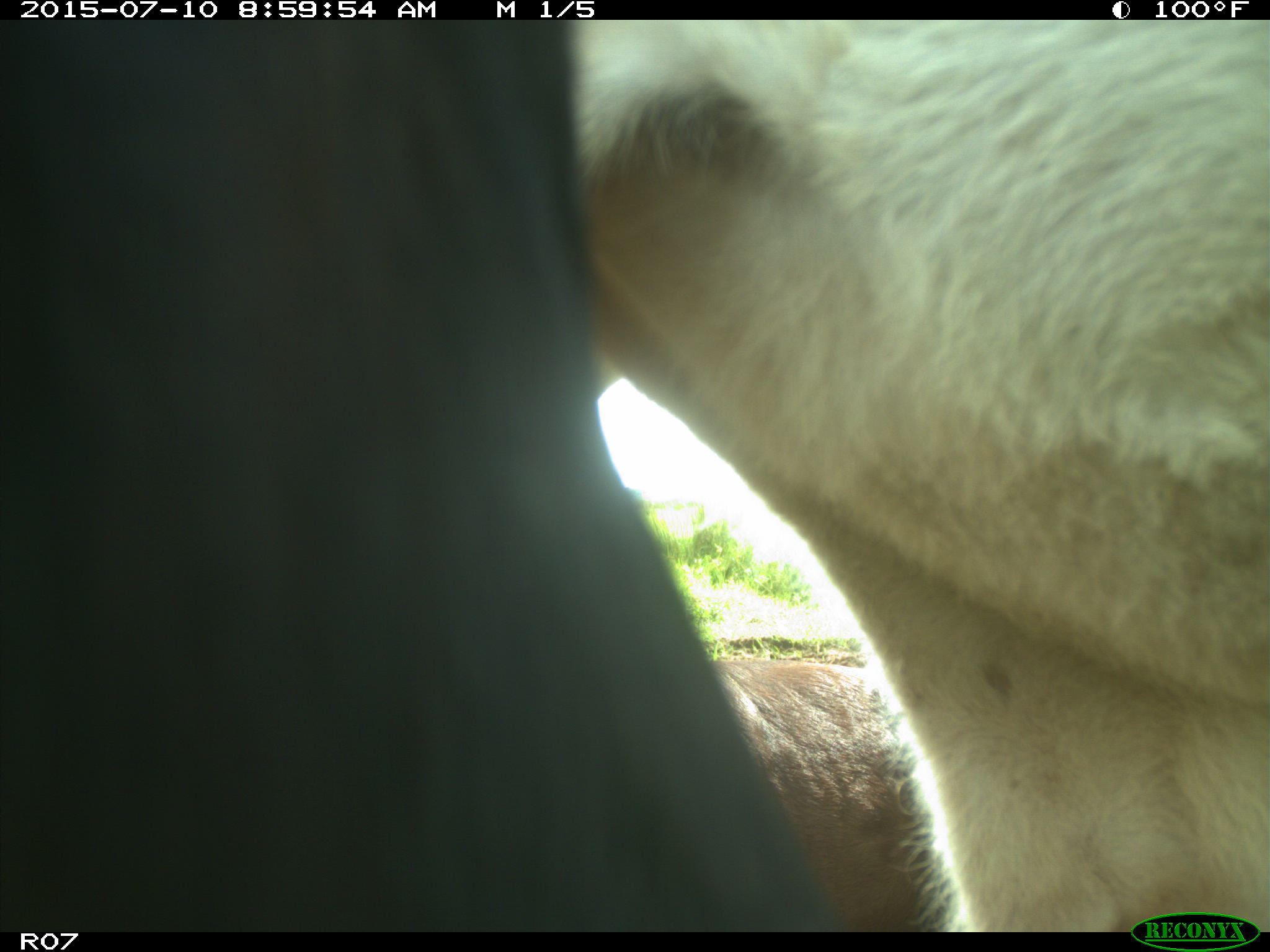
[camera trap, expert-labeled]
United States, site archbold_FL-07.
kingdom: Animalia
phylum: Chordata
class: Mammalia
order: Artiodactyla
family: Bovidae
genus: Bos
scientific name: Bos taurus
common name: domestic cow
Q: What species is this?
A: Bos taurus (domestic cow).